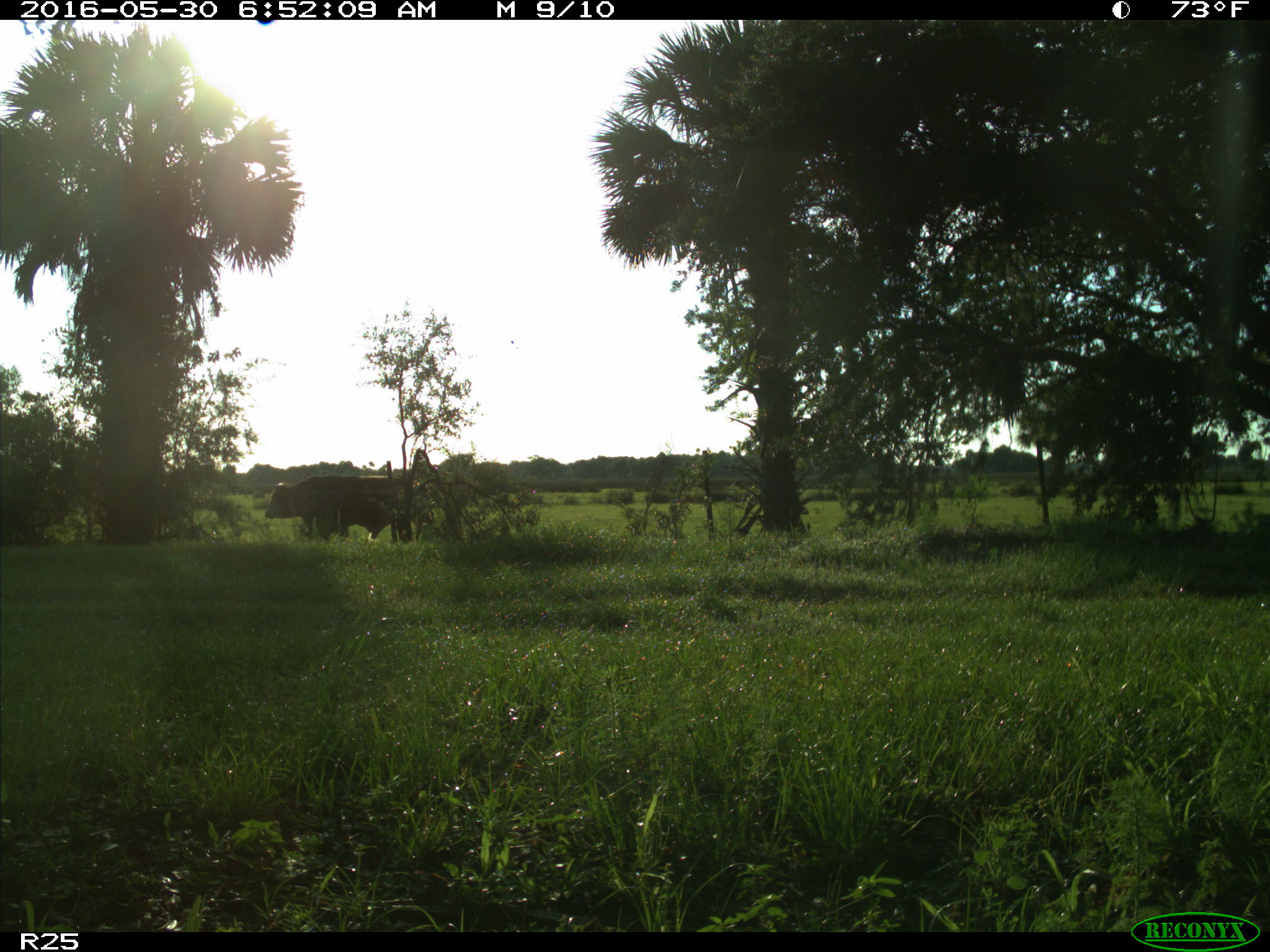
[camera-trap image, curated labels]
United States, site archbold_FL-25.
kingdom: Animalia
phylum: Chordata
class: Mammalia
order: Artiodactyla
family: Bovidae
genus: Bos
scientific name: Bos taurus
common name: domestic cow